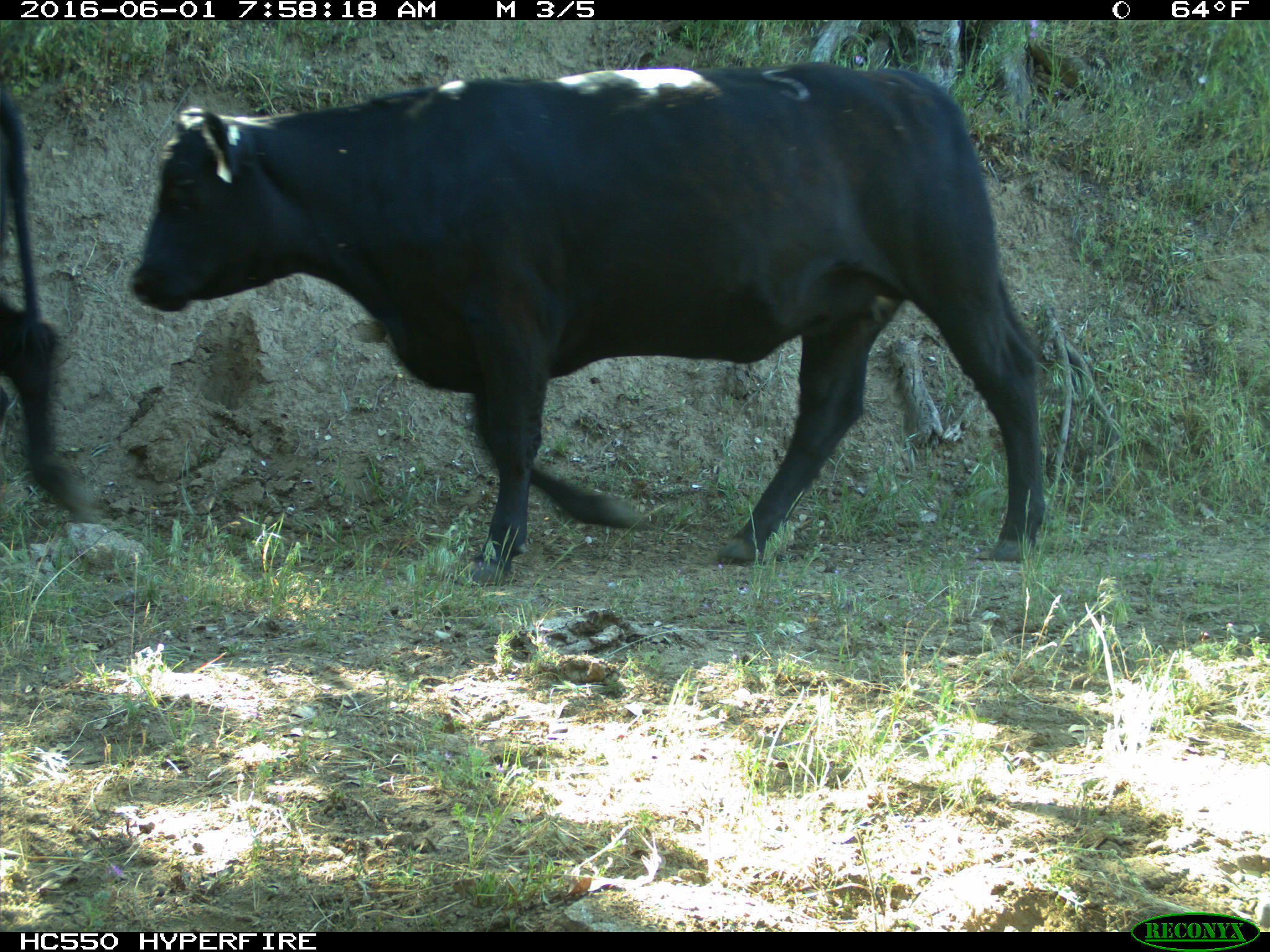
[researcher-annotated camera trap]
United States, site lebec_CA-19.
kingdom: Animalia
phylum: Chordata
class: Mammalia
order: Artiodactyla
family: Bovidae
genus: Bos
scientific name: Bos taurus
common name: domestic cow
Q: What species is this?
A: Bos taurus (domestic cow).